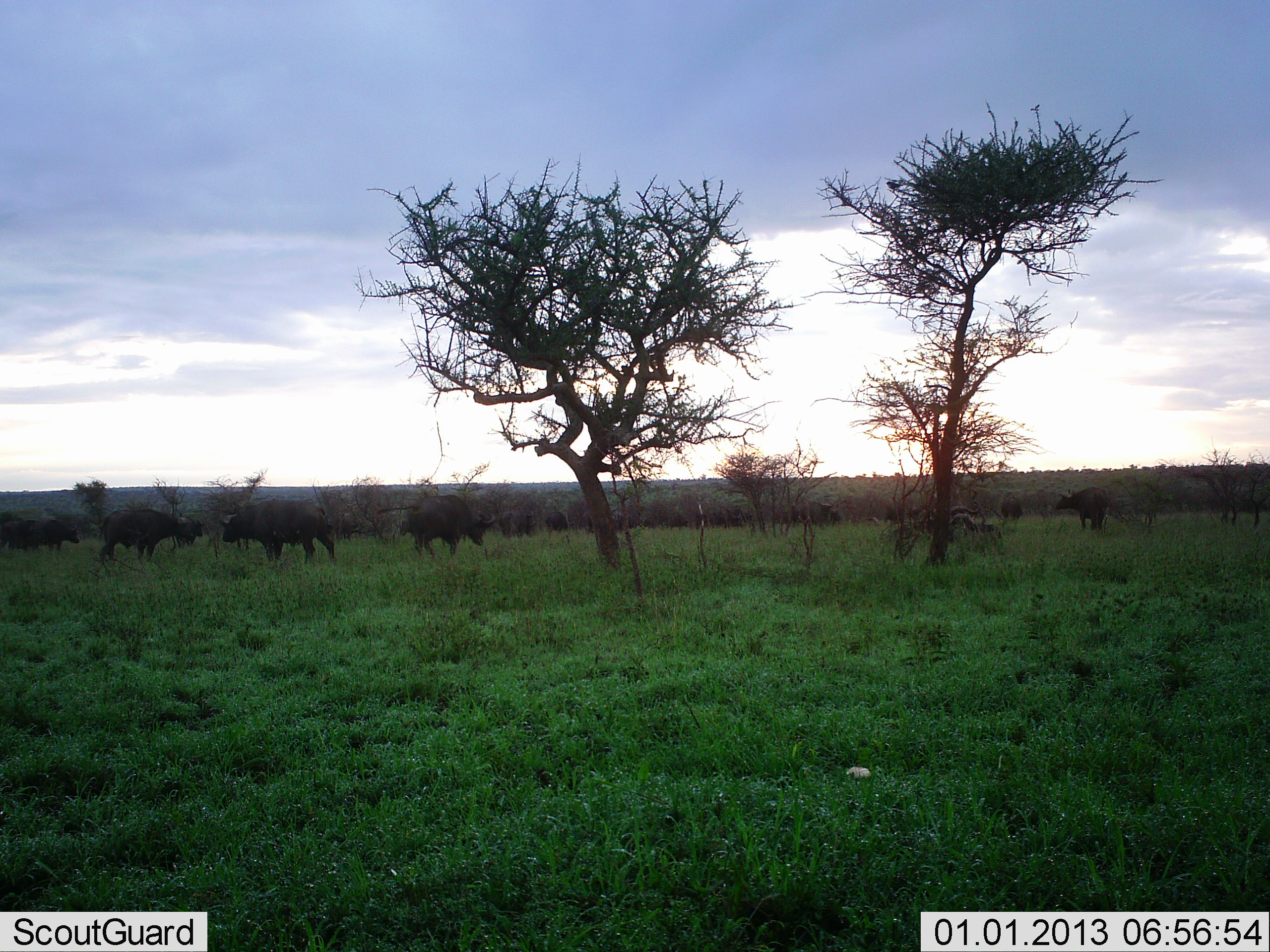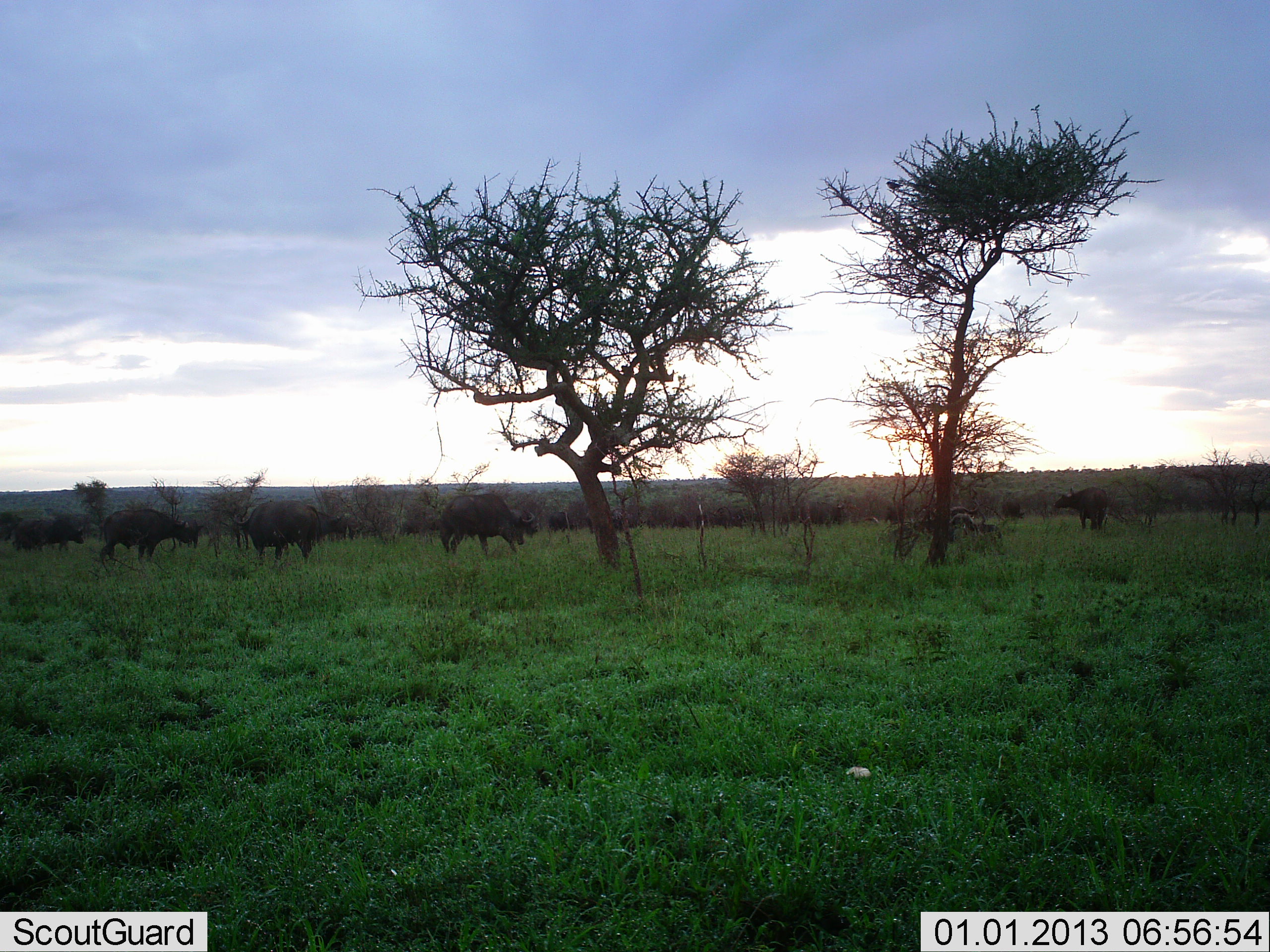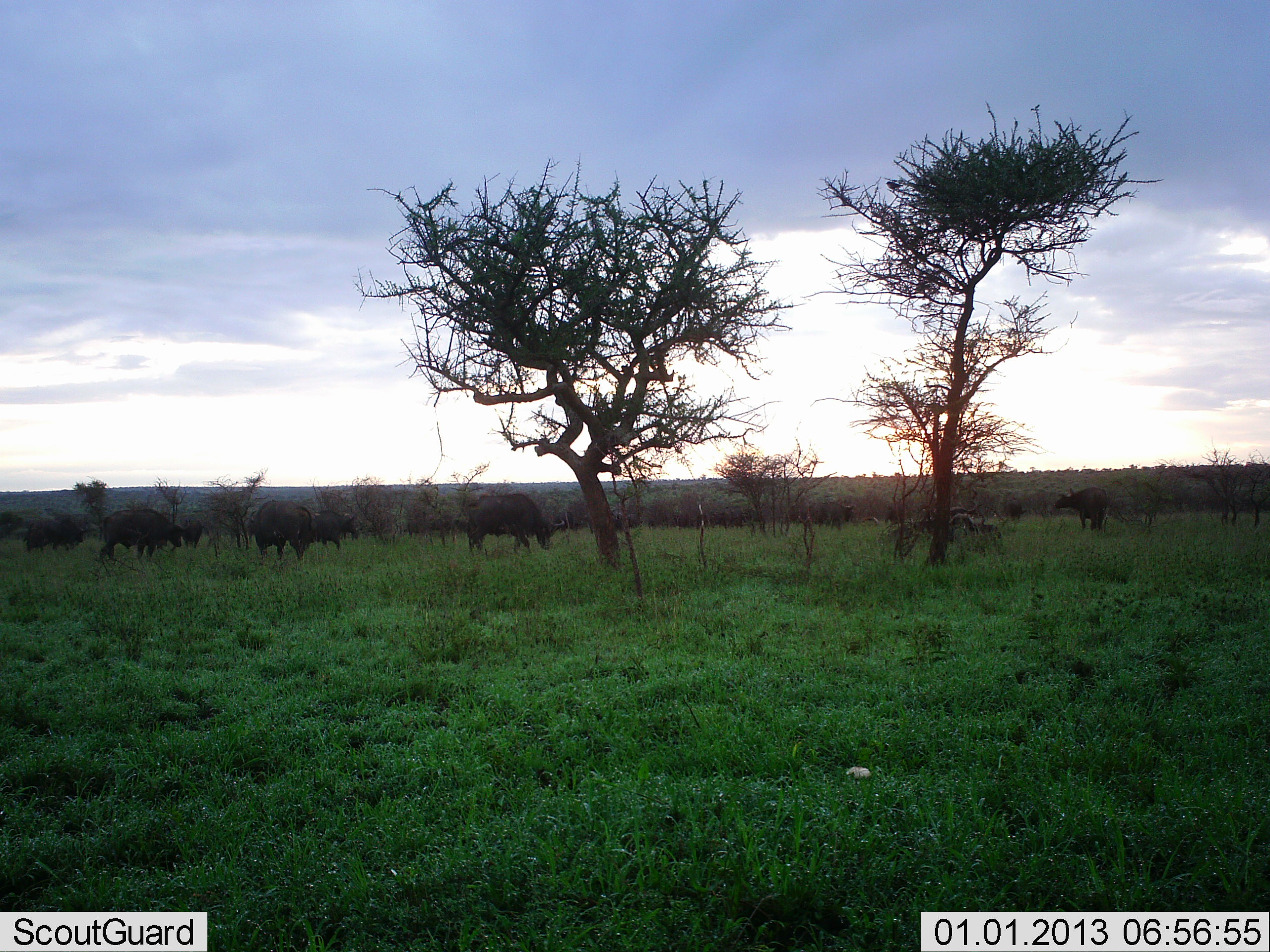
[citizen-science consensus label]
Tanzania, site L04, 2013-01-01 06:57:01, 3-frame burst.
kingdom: Animalia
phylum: Chordata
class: Mammalia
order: Artiodactyla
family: Bovidae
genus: Syncerus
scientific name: Syncerus caffer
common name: cape buffalo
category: buffalo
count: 11-50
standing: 52%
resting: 0%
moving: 76%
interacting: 0%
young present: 4%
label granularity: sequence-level